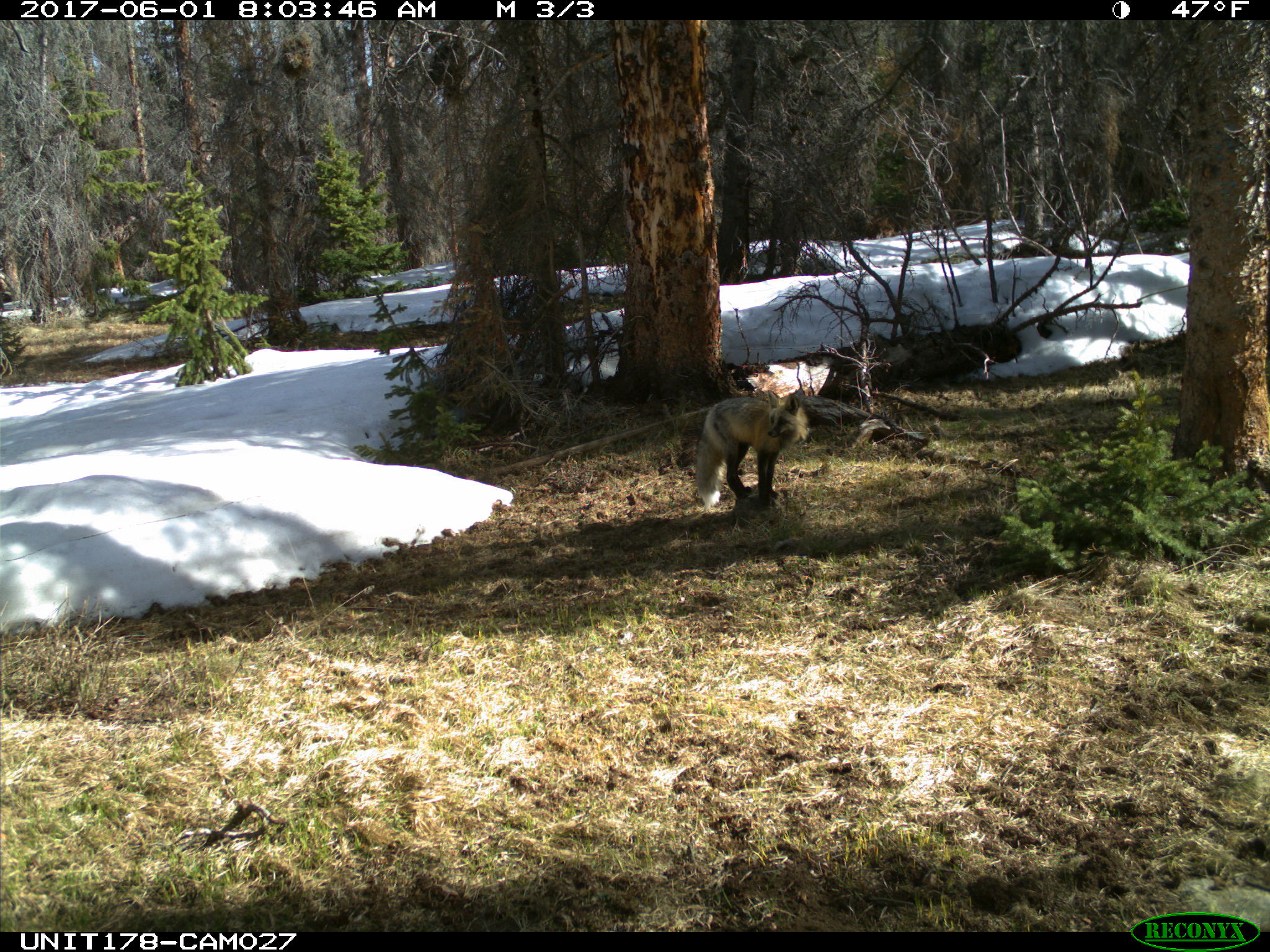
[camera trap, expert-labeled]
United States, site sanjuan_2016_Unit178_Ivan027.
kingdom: Animalia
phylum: Chordata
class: Mammalia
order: Carnivora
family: Canidae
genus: Vulpes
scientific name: Vulpes vulpes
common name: red fox